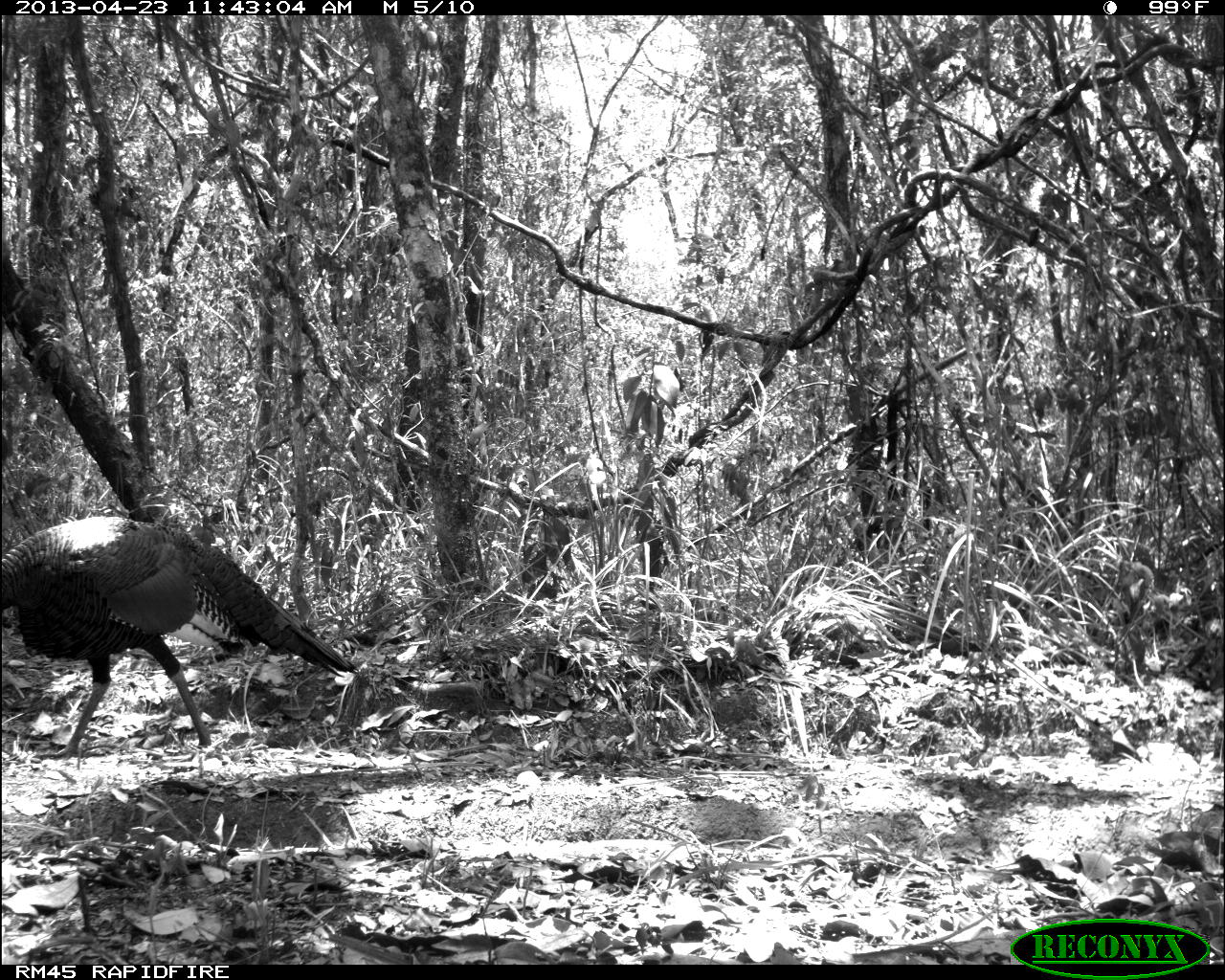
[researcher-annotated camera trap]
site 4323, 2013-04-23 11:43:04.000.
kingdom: Animalia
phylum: Chordata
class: Aves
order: Galliformes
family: Phasianidae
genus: Meleagris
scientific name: Meleagris ocellata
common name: ocellated turkey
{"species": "Meleagris ocellata (ocellated turkey)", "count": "1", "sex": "male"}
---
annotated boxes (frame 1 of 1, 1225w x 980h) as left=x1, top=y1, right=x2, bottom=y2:
meleagris ocellata: left=2, top=513, right=358, bottom=759